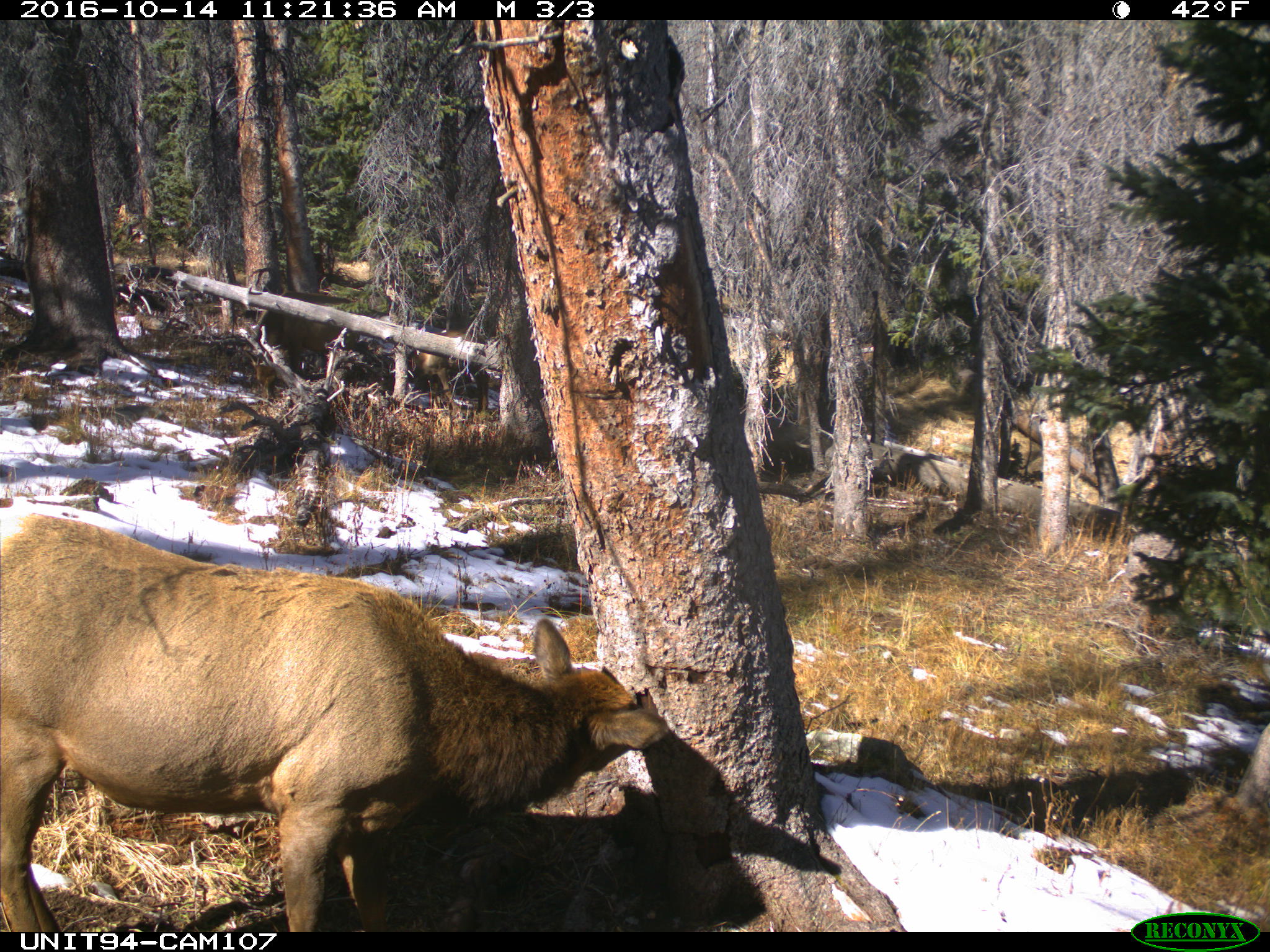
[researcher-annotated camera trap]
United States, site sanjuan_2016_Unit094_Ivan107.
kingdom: Animalia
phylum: Chordata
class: Mammalia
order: Artiodactyla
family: Cervidae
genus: Cervus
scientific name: Cervus elaphus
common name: red deer